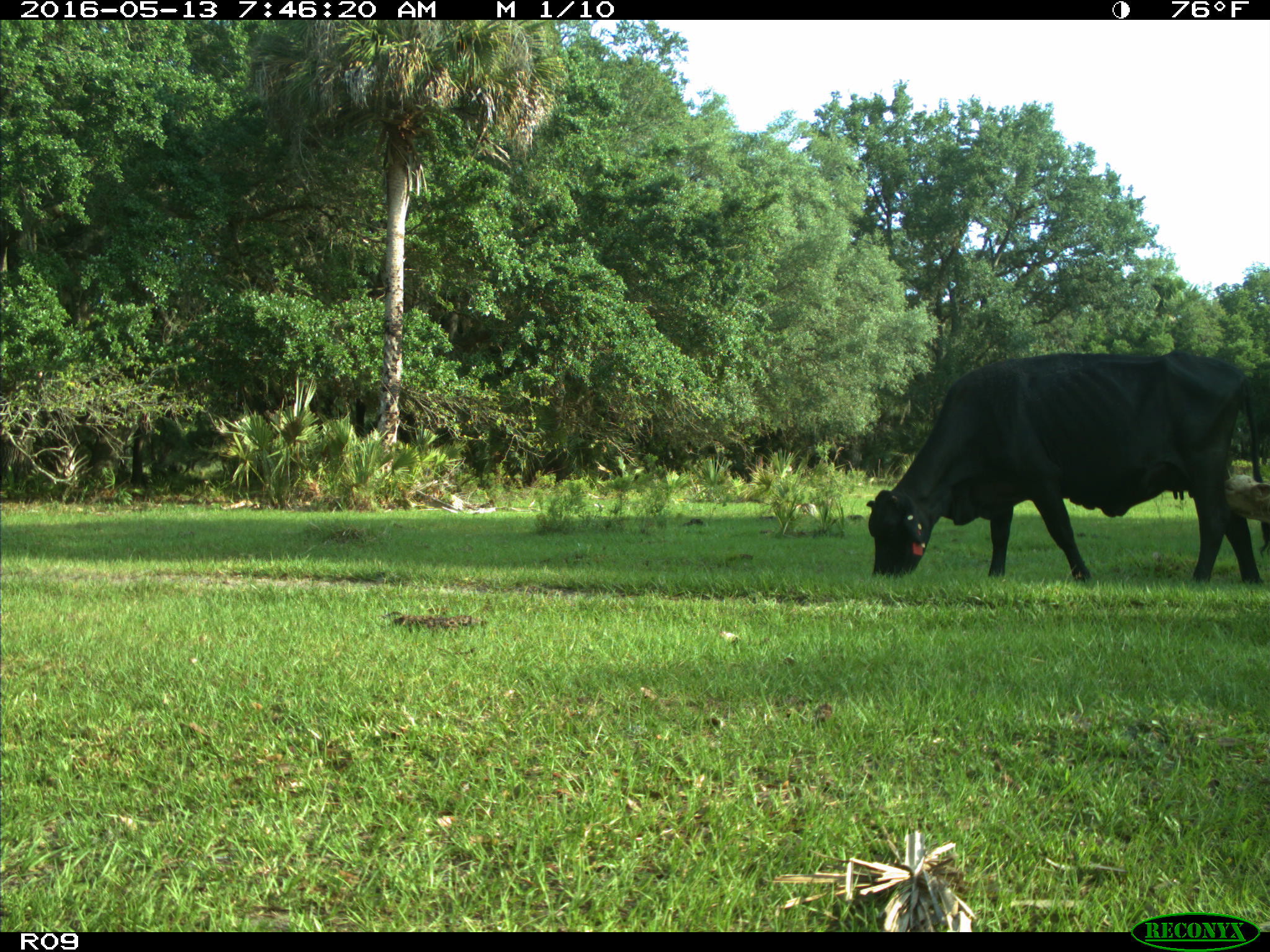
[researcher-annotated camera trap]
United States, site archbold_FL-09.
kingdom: Animalia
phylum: Chordata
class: Mammalia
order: Artiodactyla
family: Bovidae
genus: Bos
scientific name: Bos taurus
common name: domestic cow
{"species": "Bos taurus (domestic cow)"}